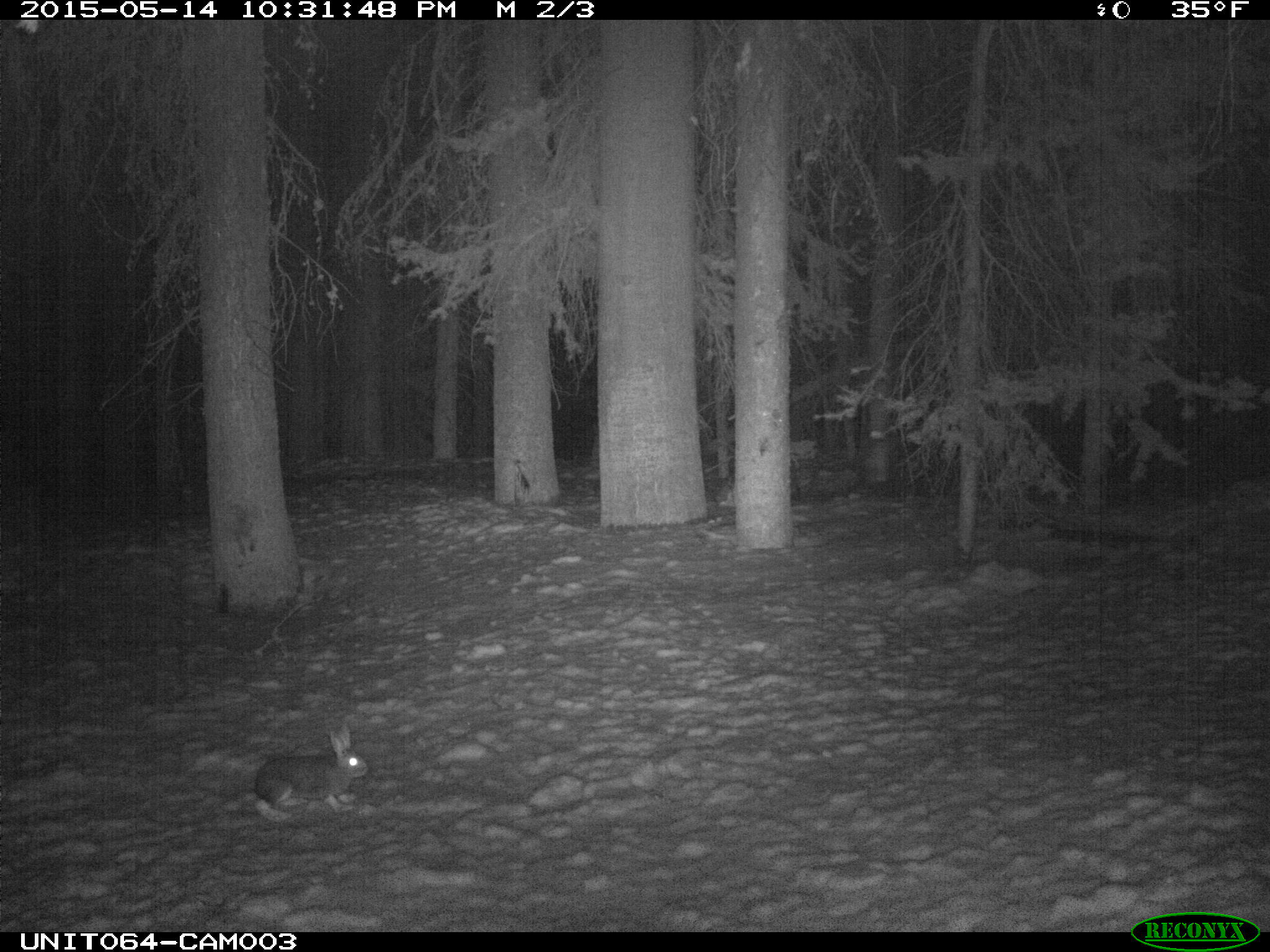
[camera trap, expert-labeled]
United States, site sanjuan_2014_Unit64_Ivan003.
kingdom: Animalia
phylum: Chordata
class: Mammalia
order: Lagomorpha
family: Leporidae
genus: Lepus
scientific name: Lepus americanus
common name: snowshoe hare